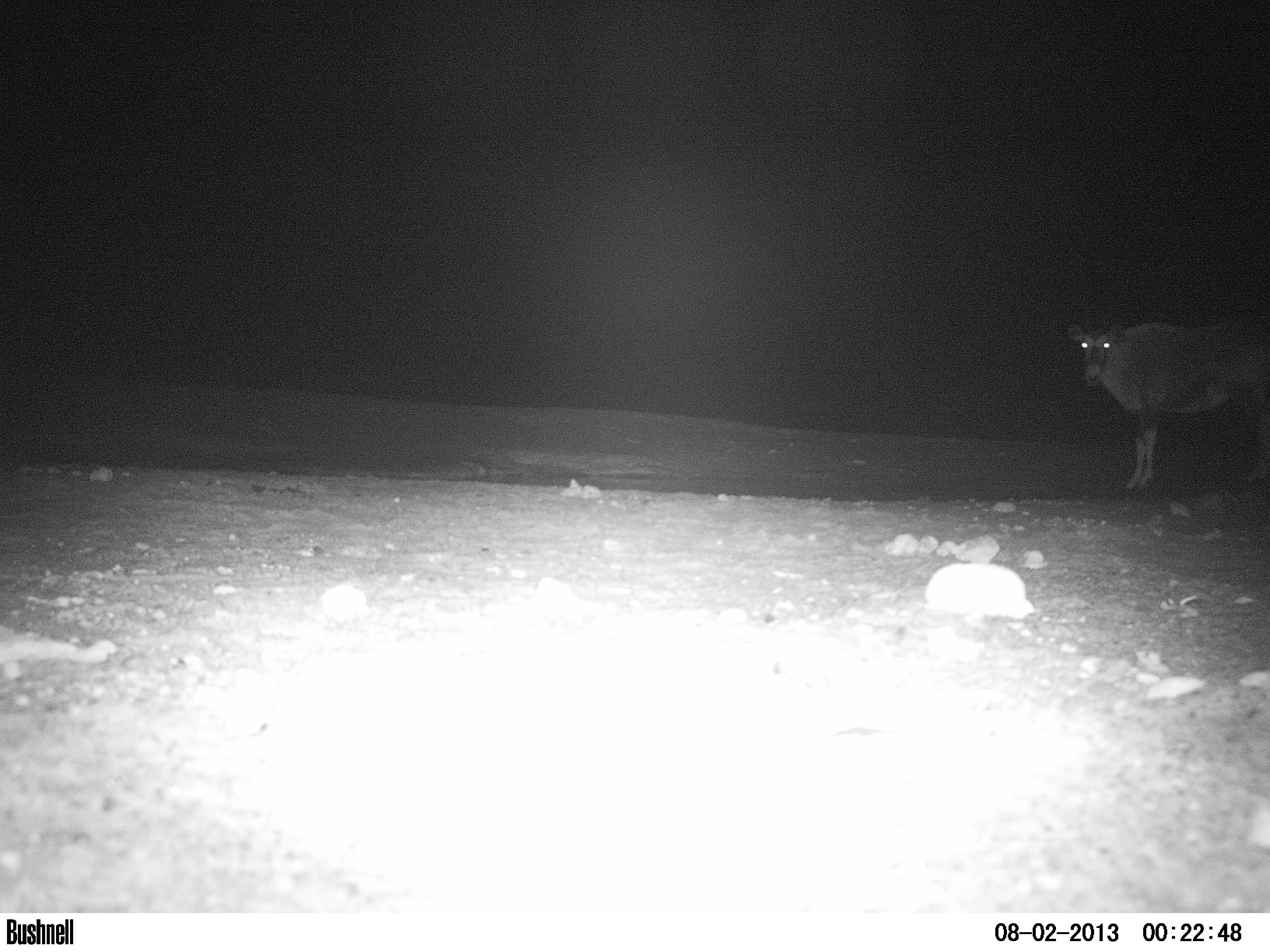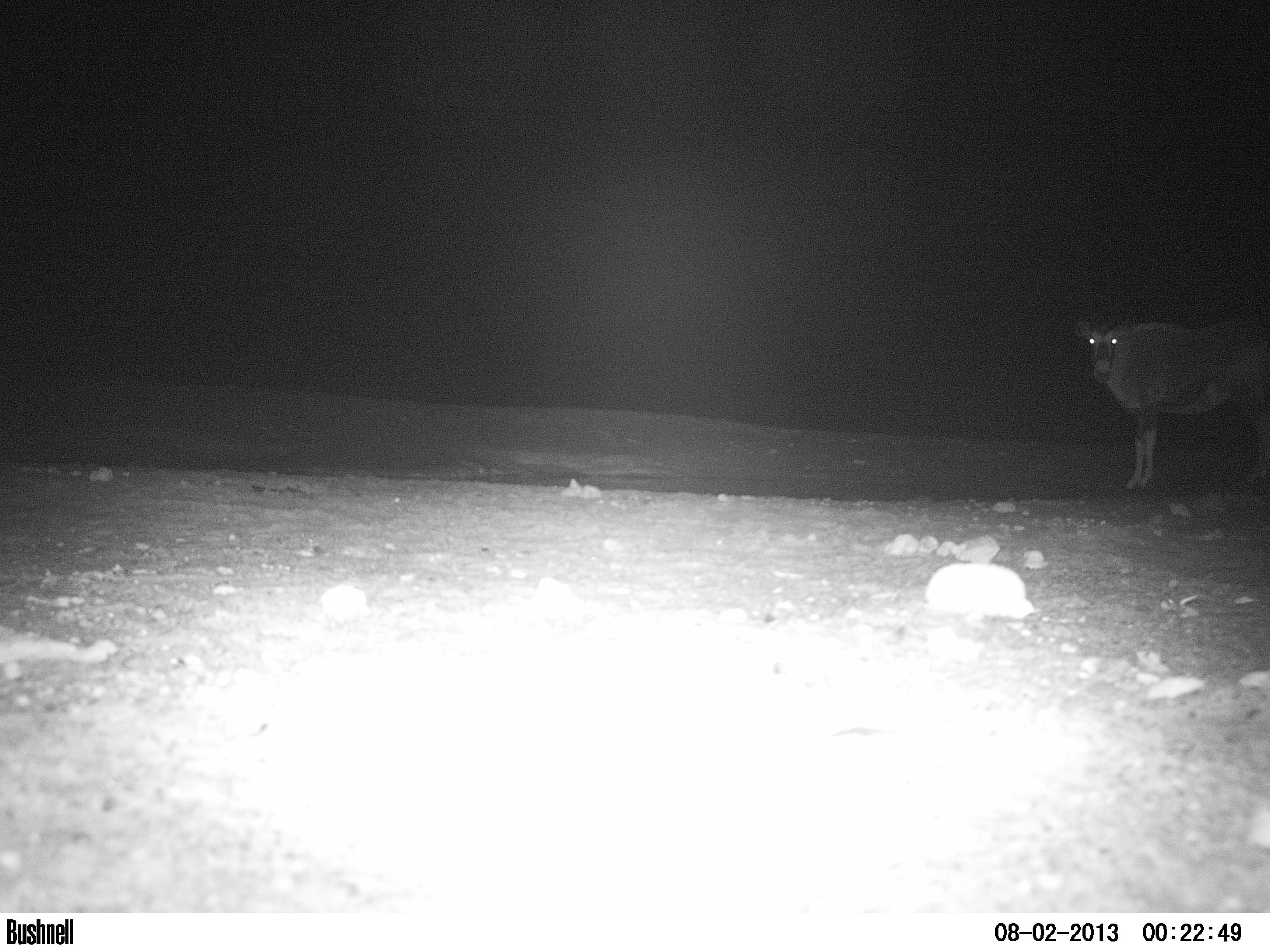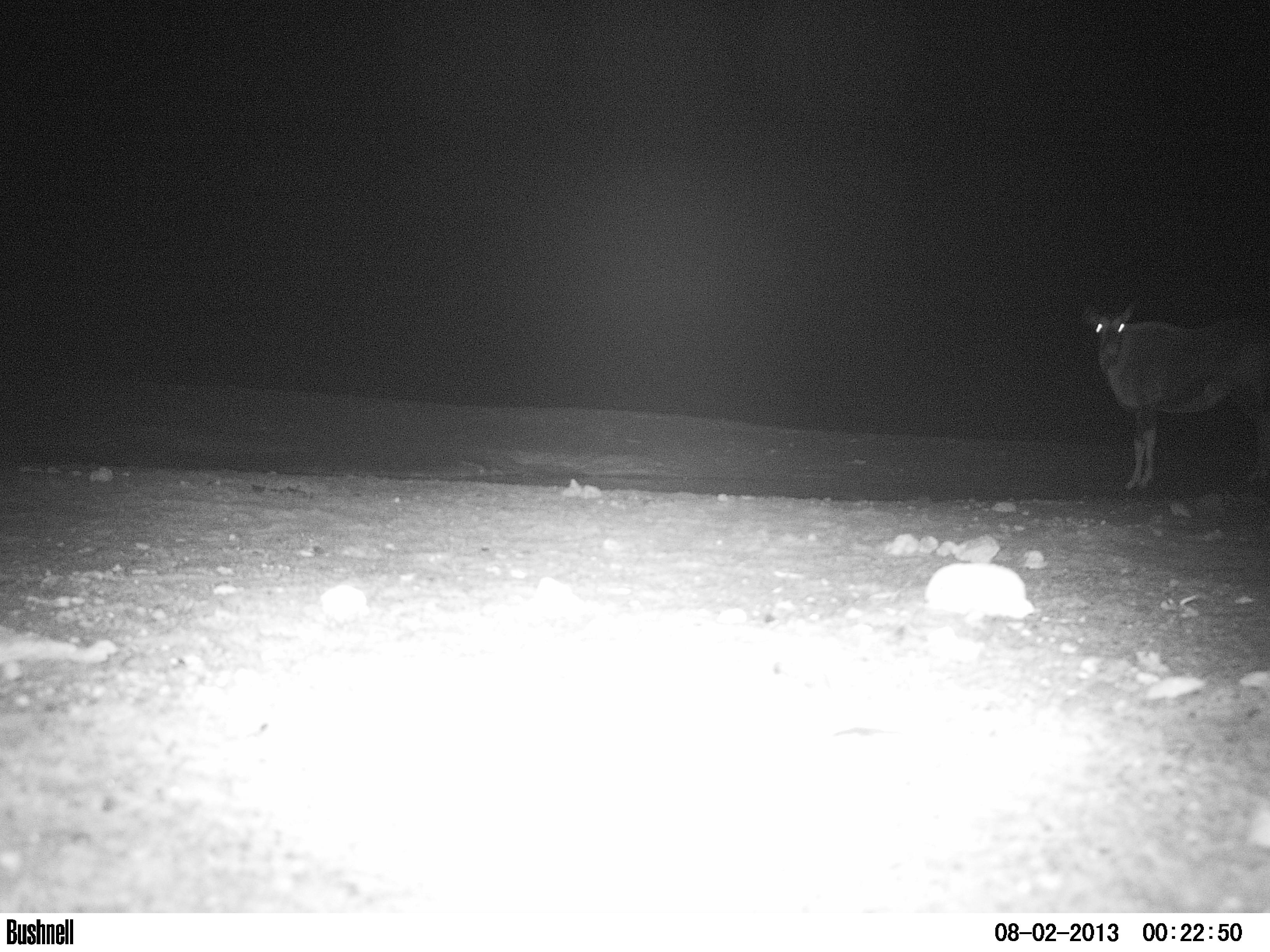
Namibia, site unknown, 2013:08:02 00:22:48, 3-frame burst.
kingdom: Animalia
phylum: Chordata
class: Mammalia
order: Artiodactyla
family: Bovidae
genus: Oryx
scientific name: Oryx gazella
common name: gemsbok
Oryx gazella (gemsbok).